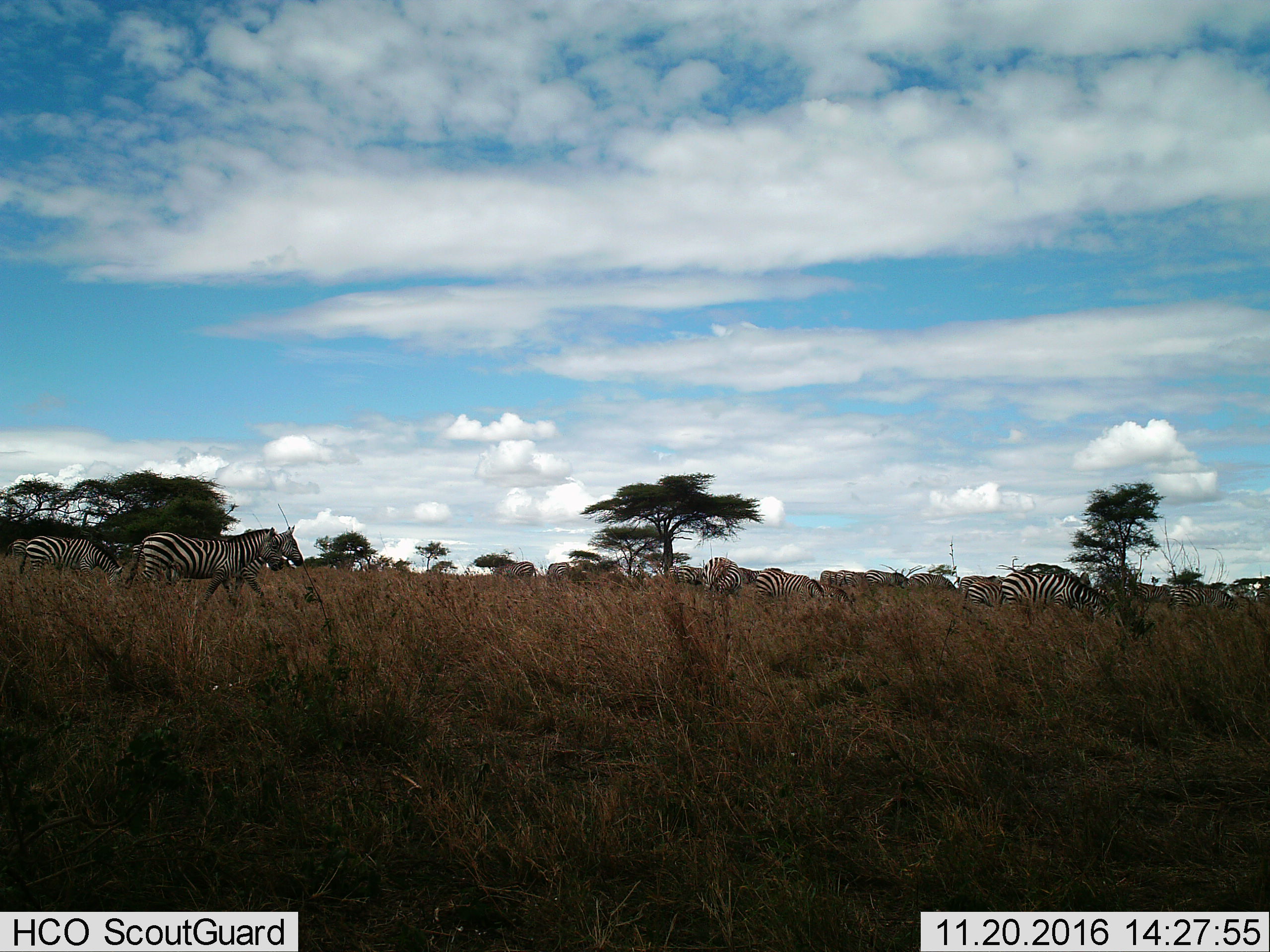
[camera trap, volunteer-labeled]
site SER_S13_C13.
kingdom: Animalia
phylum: Chordata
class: Mammalia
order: Perissodactyla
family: Equidae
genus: Equus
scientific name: Equus quagga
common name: plains zebra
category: zebraplains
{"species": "zebraplains (plains zebra) (Equus quagga)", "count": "11-50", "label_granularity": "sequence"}